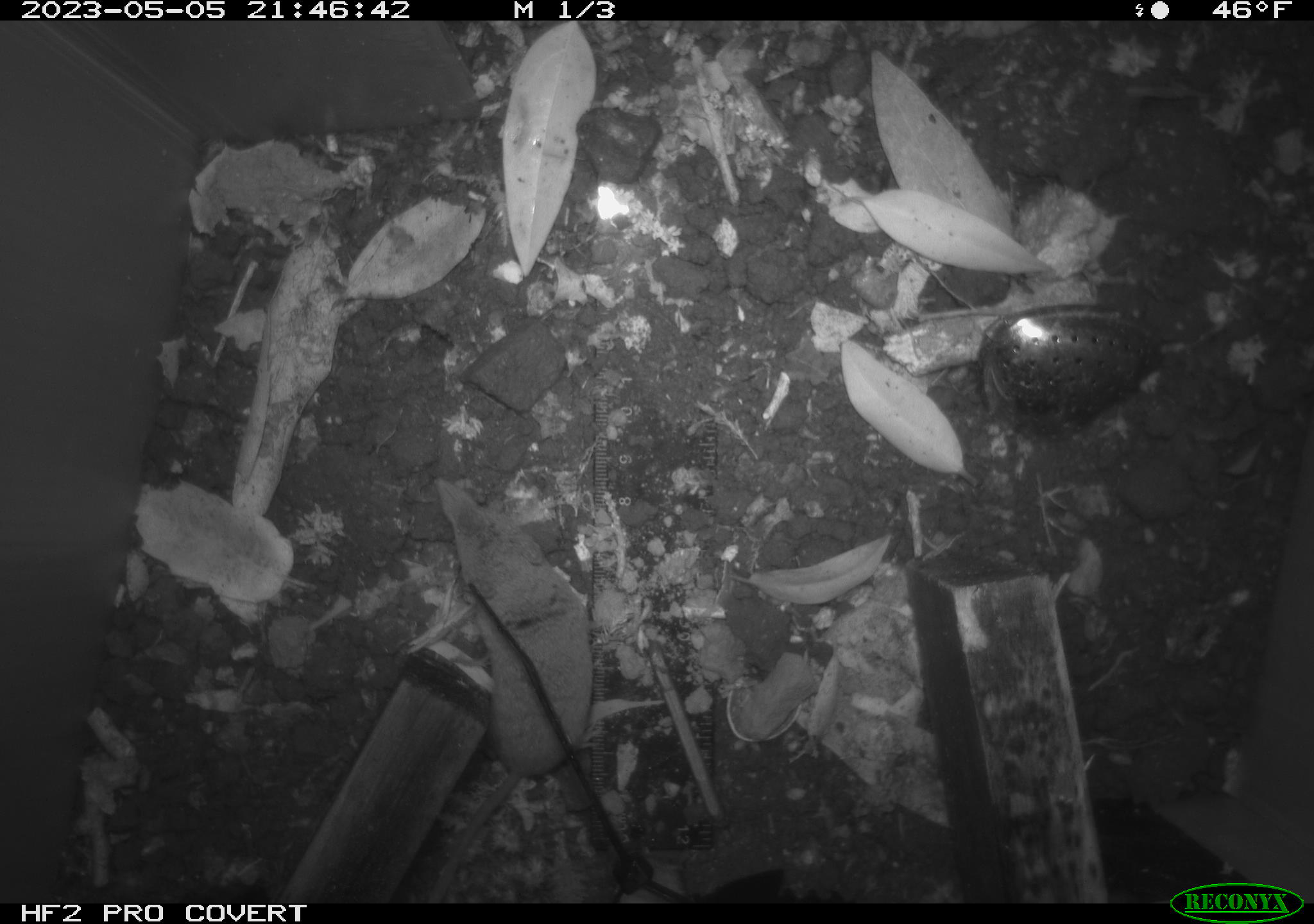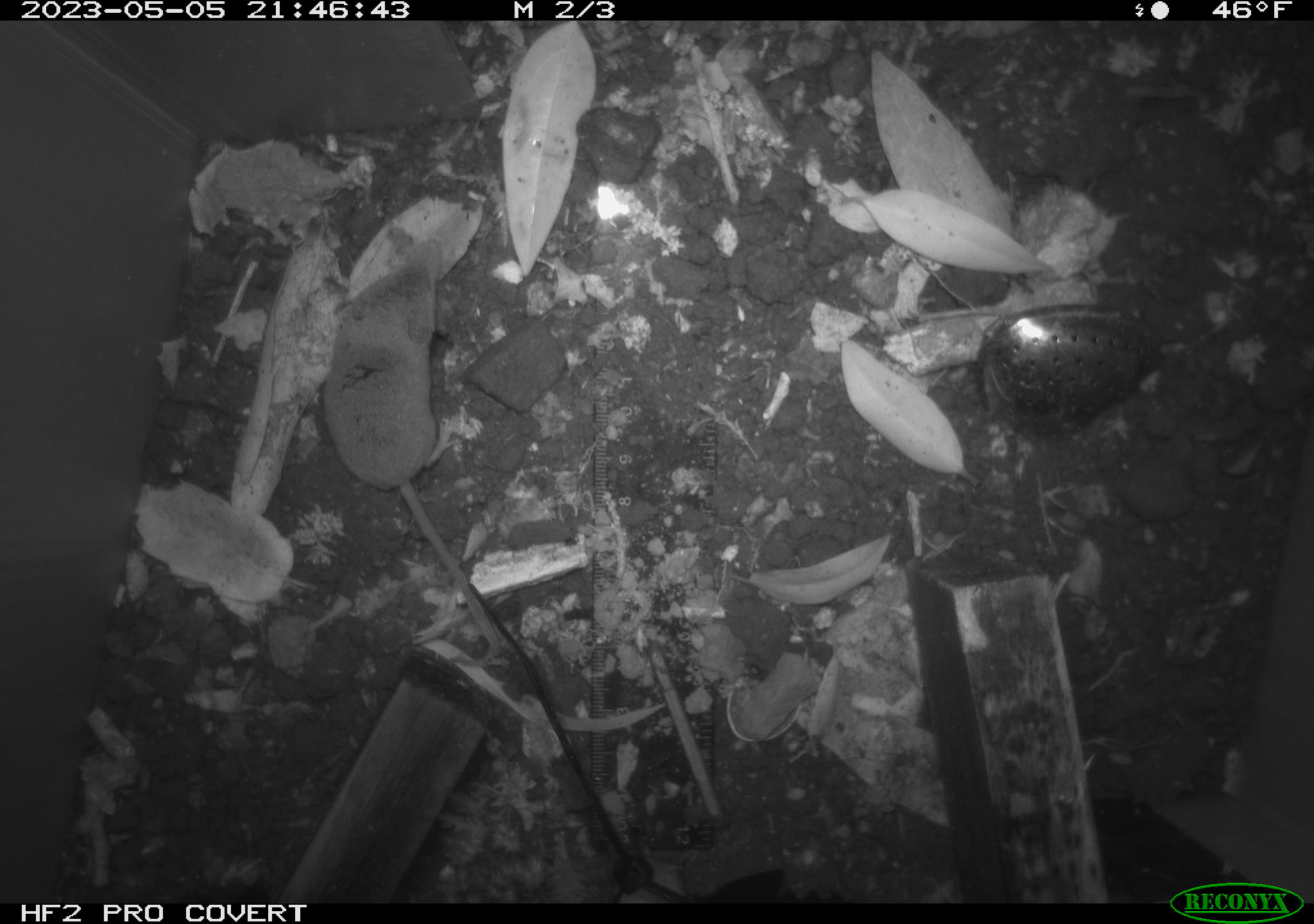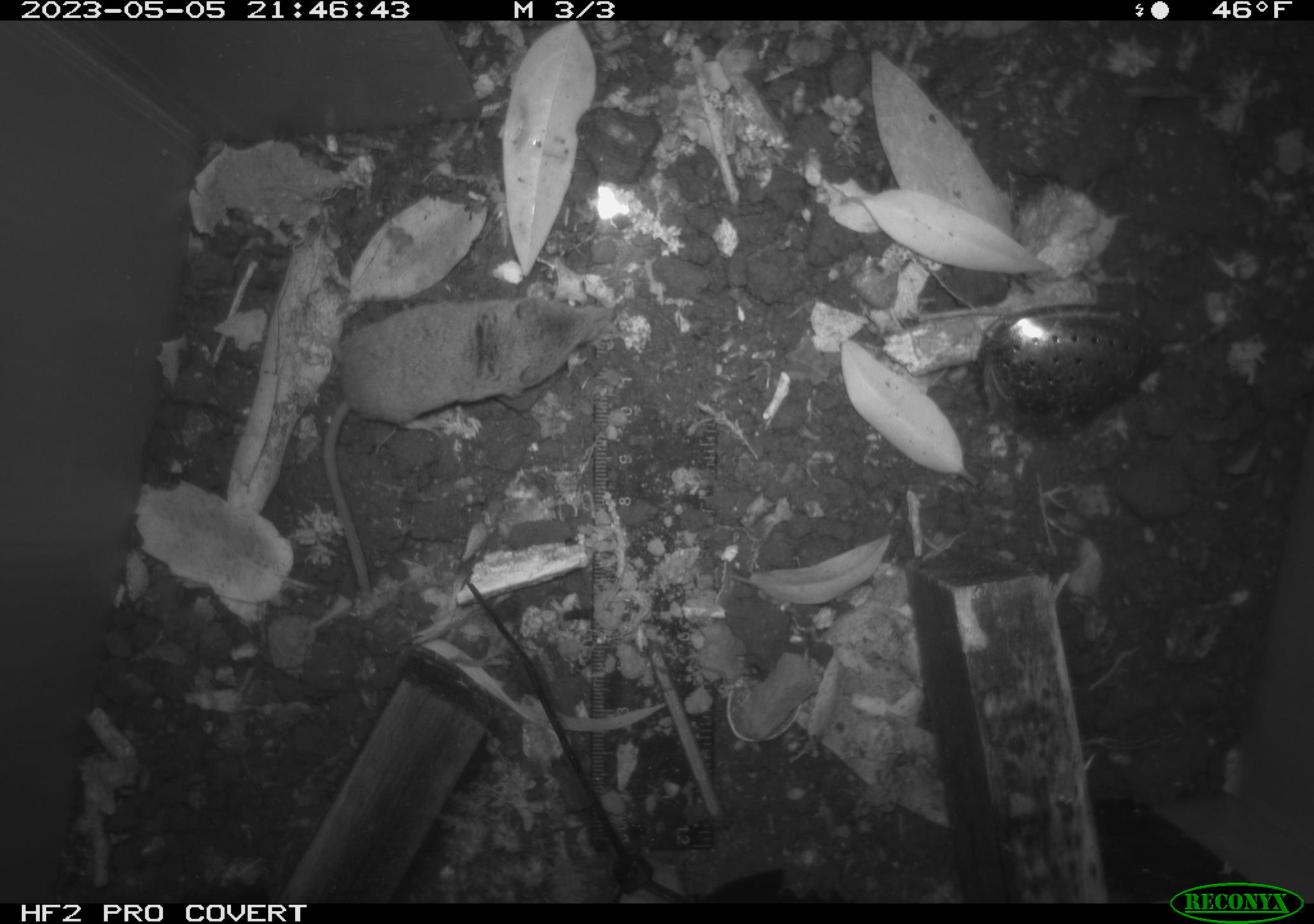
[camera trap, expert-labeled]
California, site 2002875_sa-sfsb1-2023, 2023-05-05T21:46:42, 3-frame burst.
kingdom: Animalia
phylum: Chordata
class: Mammalia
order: Eulipotyphla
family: Soricidae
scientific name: Soricidae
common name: shrews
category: soricidae family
Soricidae family (shrews) (Soricidae).